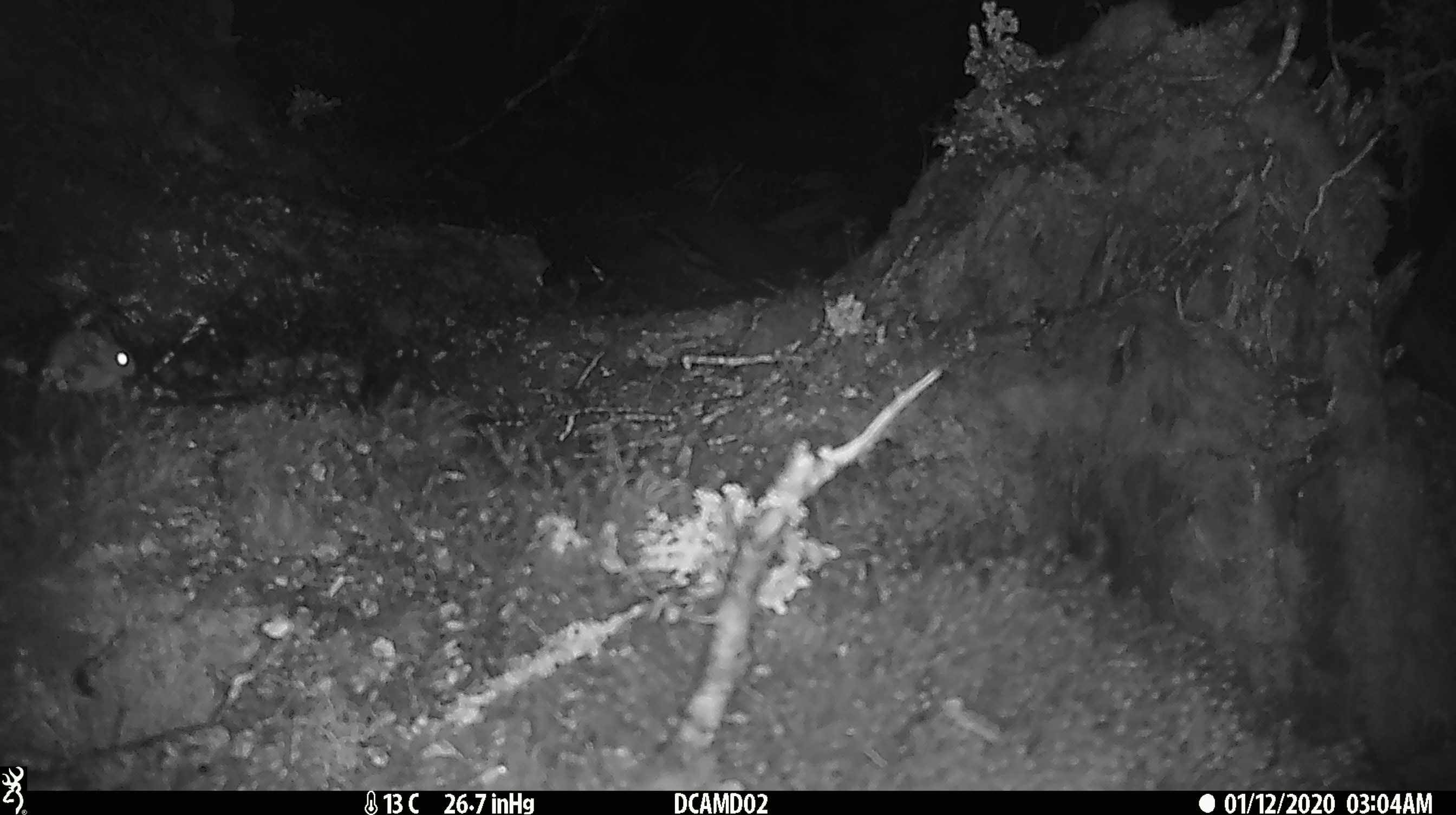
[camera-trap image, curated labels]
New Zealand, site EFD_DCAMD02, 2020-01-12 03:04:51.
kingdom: Animalia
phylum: Chordata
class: Mammalia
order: Rodentia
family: Muridae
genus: Mus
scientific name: Mus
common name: mouse